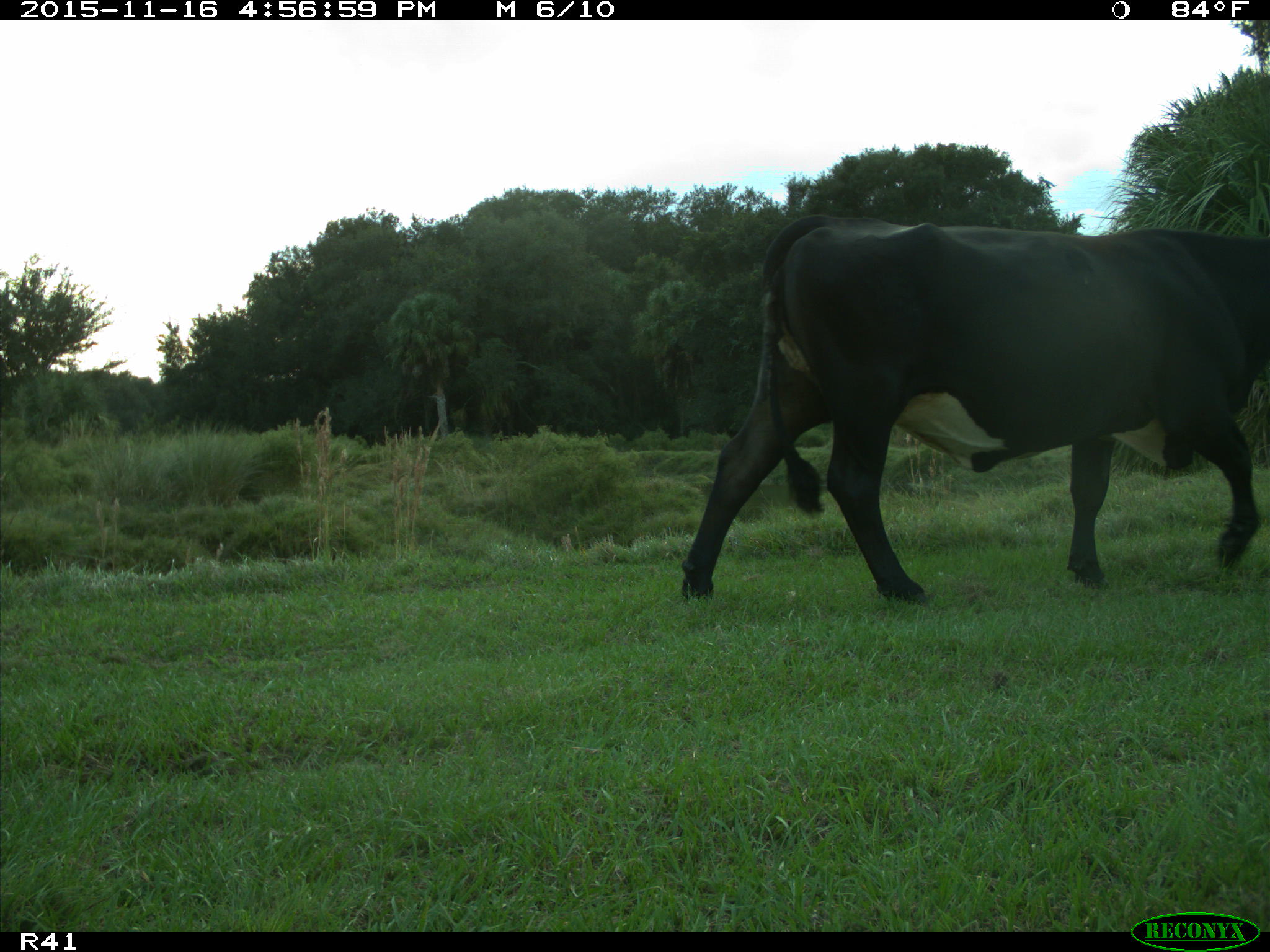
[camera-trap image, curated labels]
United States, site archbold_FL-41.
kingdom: Animalia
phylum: Chordata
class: Mammalia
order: Artiodactyla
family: Bovidae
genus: Bos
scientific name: Bos taurus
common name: domestic cow